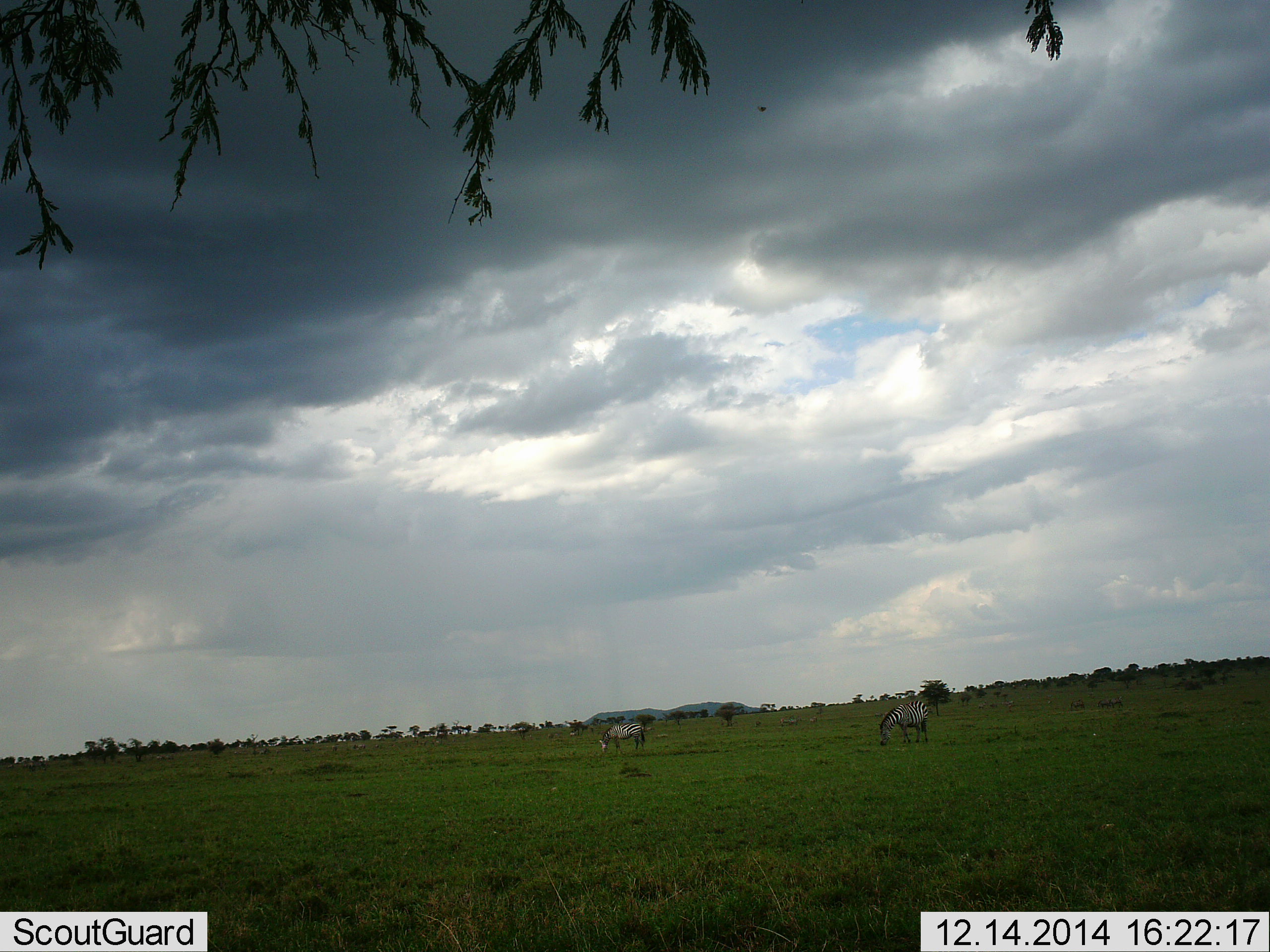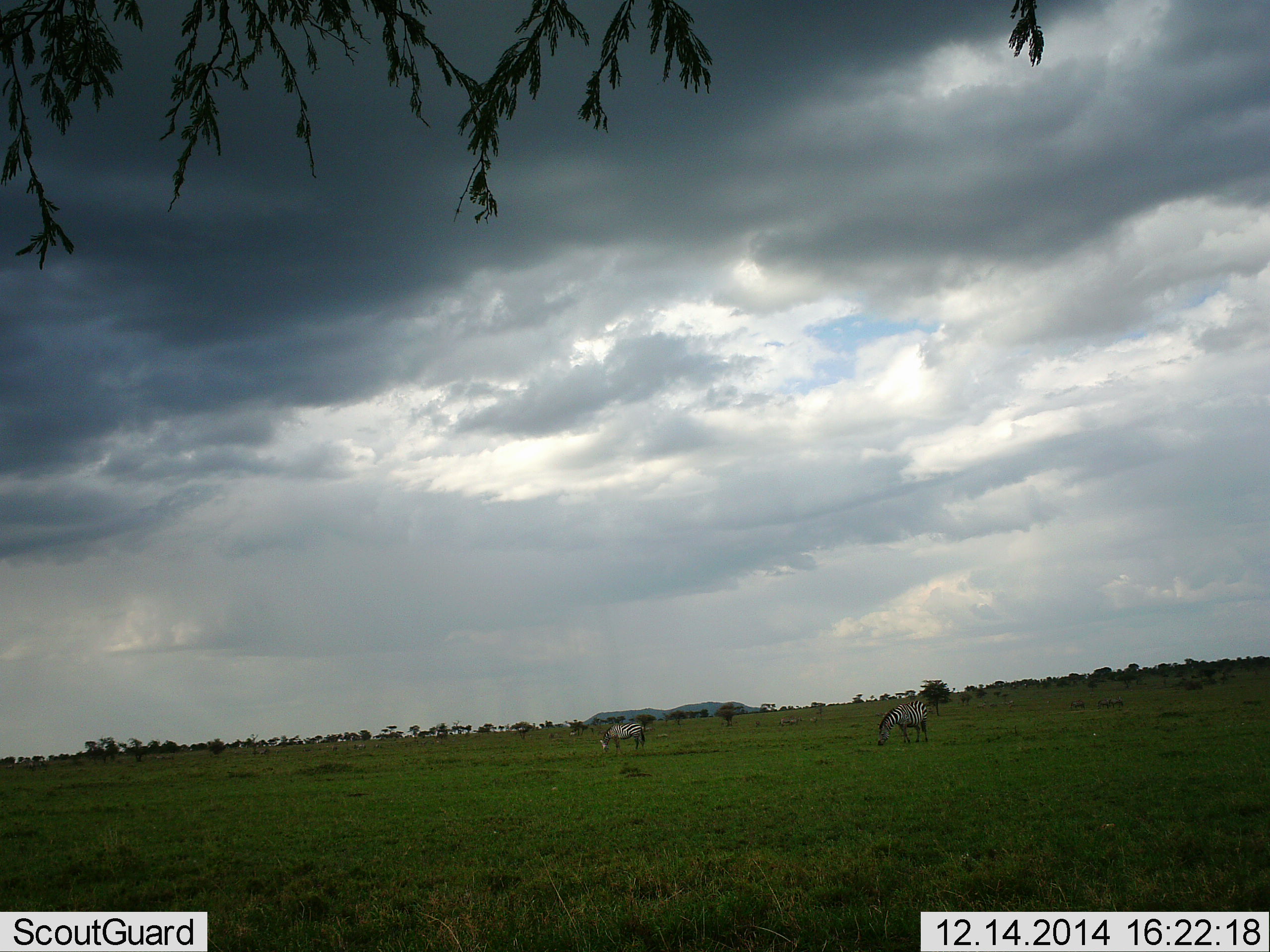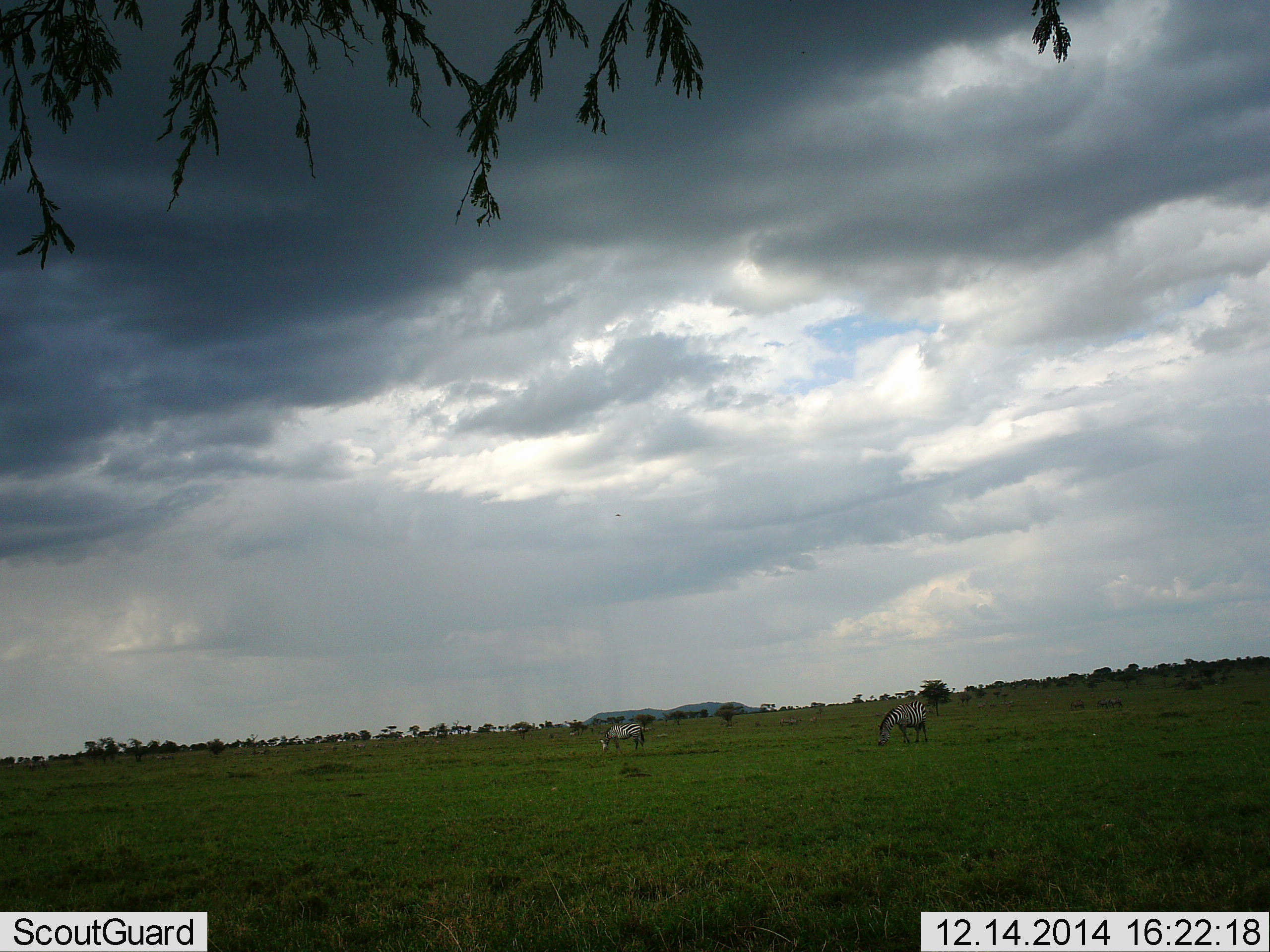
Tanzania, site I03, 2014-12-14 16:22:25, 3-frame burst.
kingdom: Animalia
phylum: Chordata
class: Mammalia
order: Perissodactyla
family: Equidae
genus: Equus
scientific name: Equus quagga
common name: plains zebra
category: zebra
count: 2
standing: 30%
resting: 0%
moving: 0%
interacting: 0%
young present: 0%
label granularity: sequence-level